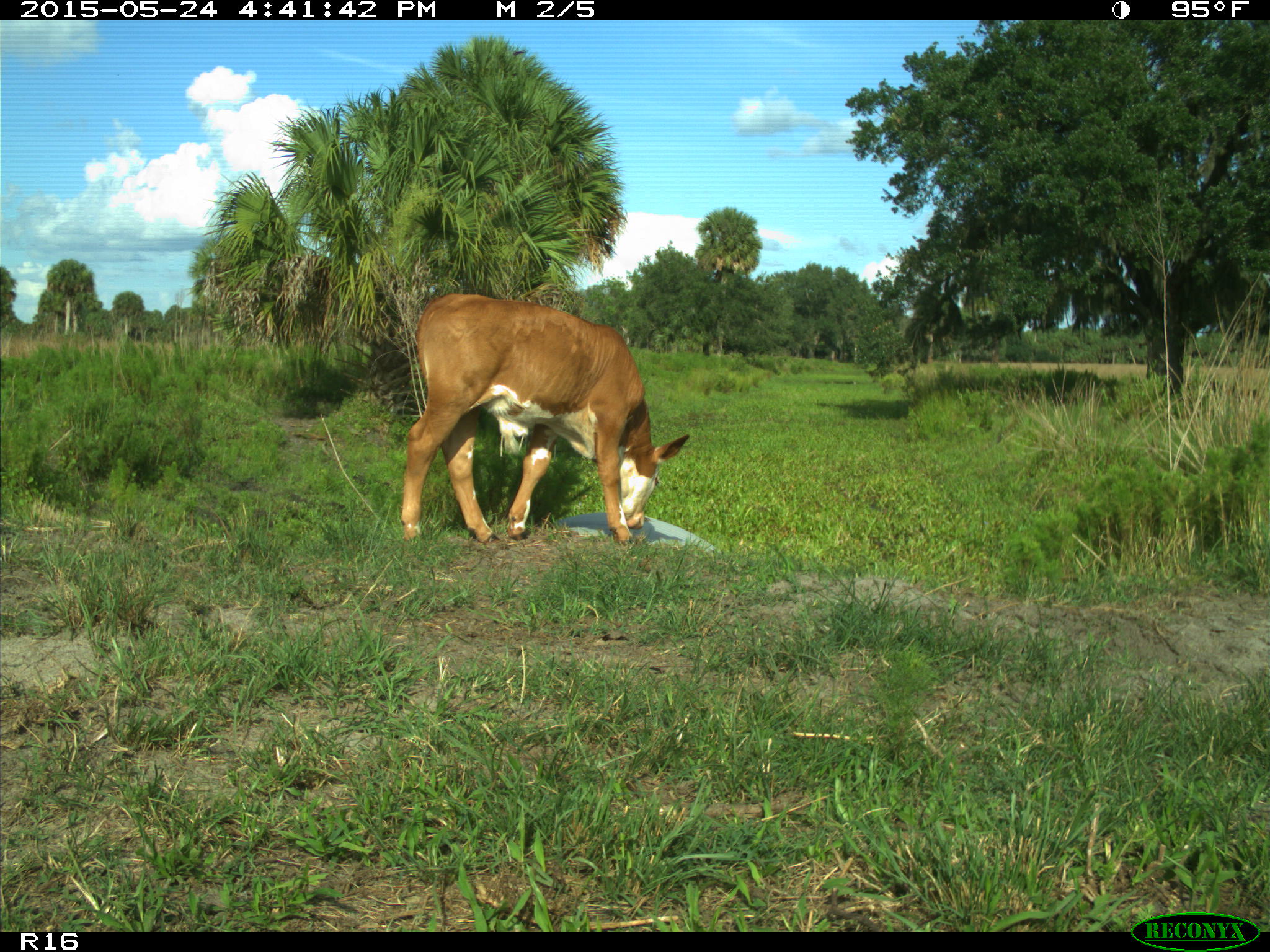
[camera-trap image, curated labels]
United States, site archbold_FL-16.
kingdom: Animalia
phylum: Chordata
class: Mammalia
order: Artiodactyla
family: Bovidae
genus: Bos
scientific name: Bos taurus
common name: domestic cow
Bos taurus (domestic cow).